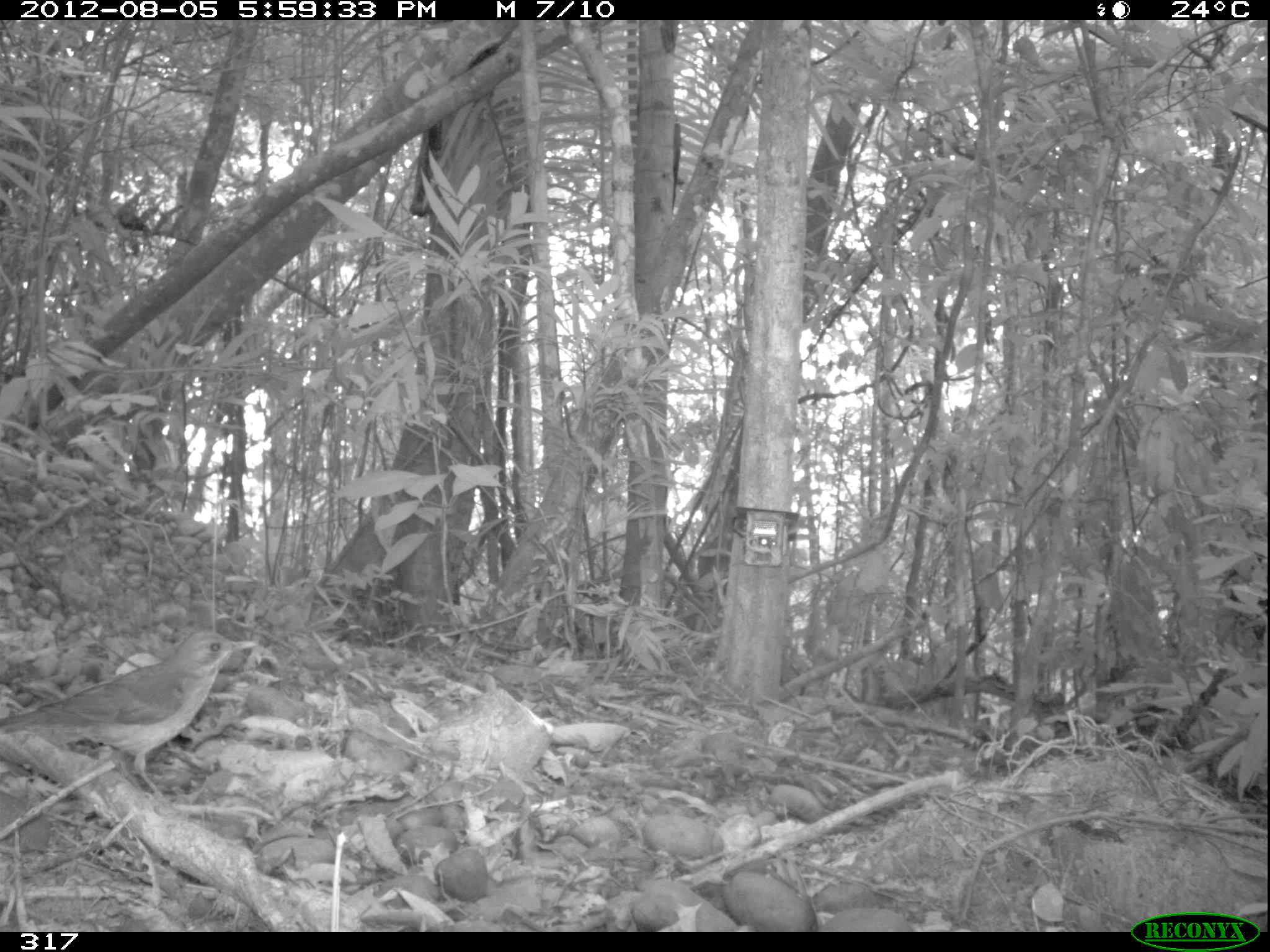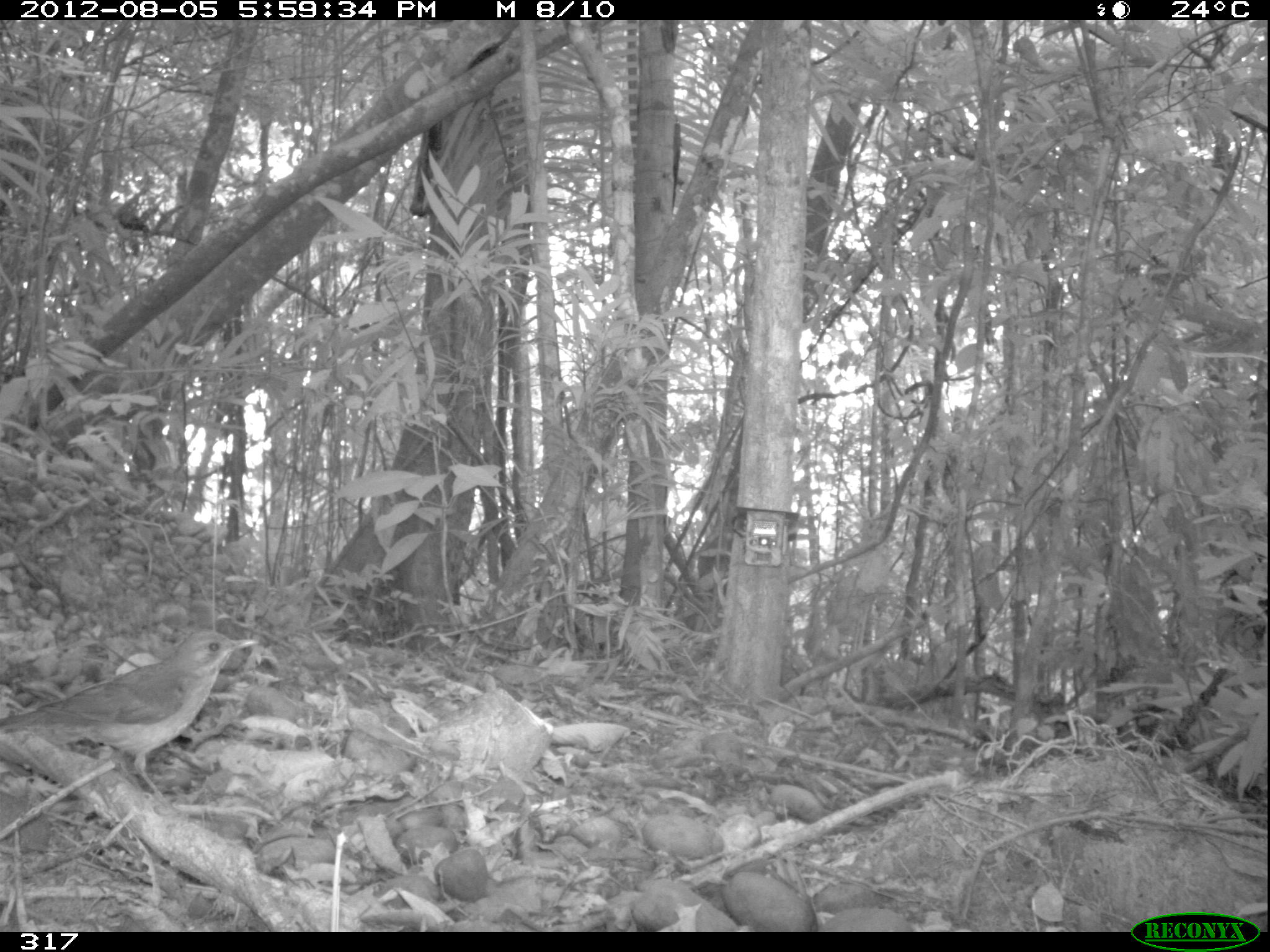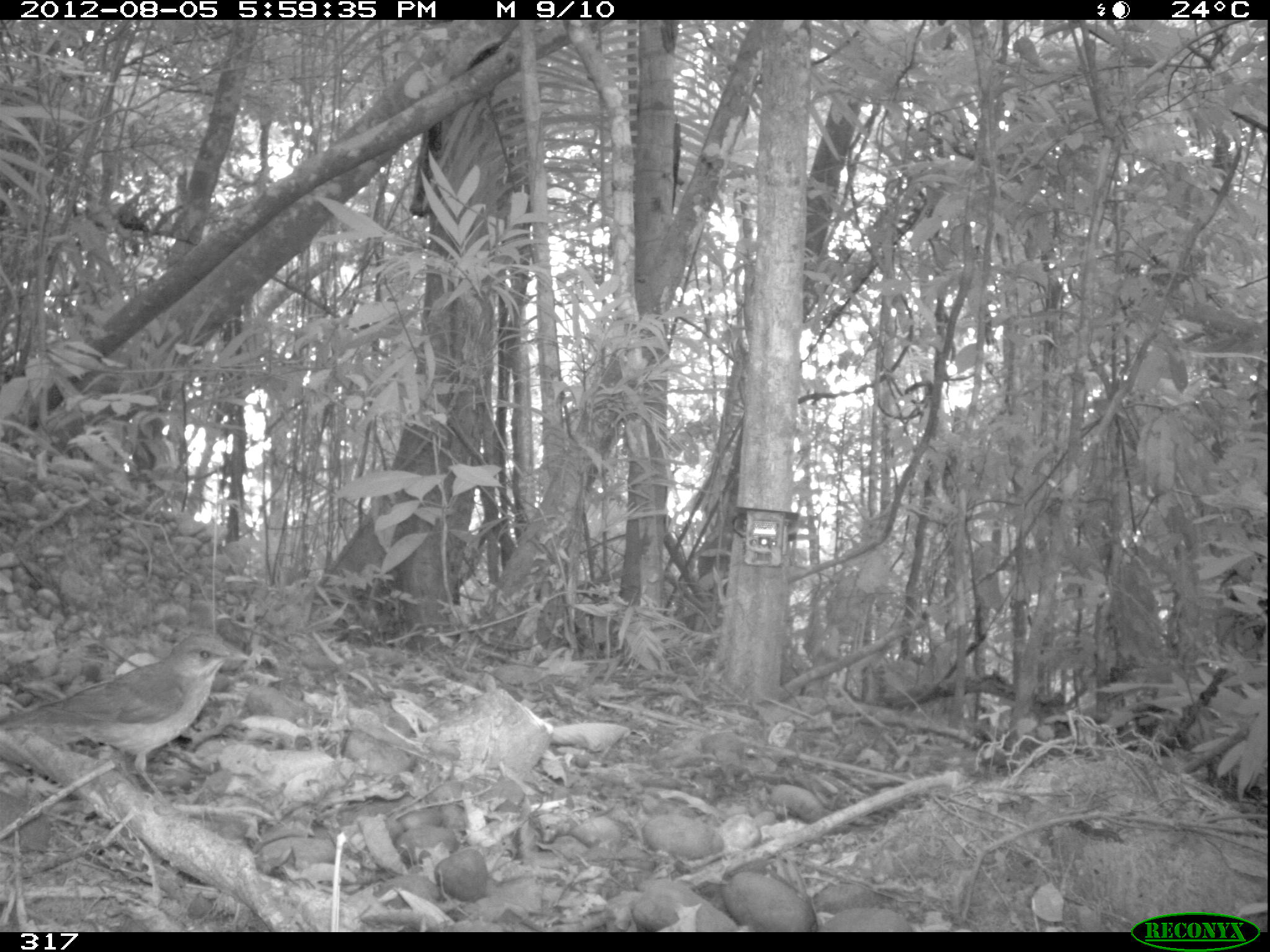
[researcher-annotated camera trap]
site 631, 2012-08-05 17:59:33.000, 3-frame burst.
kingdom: Animalia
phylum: Chordata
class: Aves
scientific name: Aves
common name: bird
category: unknown bird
Unknown bird (bird) (Aves).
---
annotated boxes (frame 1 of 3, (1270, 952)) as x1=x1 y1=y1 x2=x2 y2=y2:
unknown bird: x1=0 y1=628 x2=258 y2=804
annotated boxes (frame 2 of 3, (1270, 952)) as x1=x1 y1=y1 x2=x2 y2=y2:
unknown bird: x1=0 y1=628 x2=262 y2=808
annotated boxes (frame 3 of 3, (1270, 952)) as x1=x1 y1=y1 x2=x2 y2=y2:
unknown bird: x1=0 y1=631 x2=254 y2=803